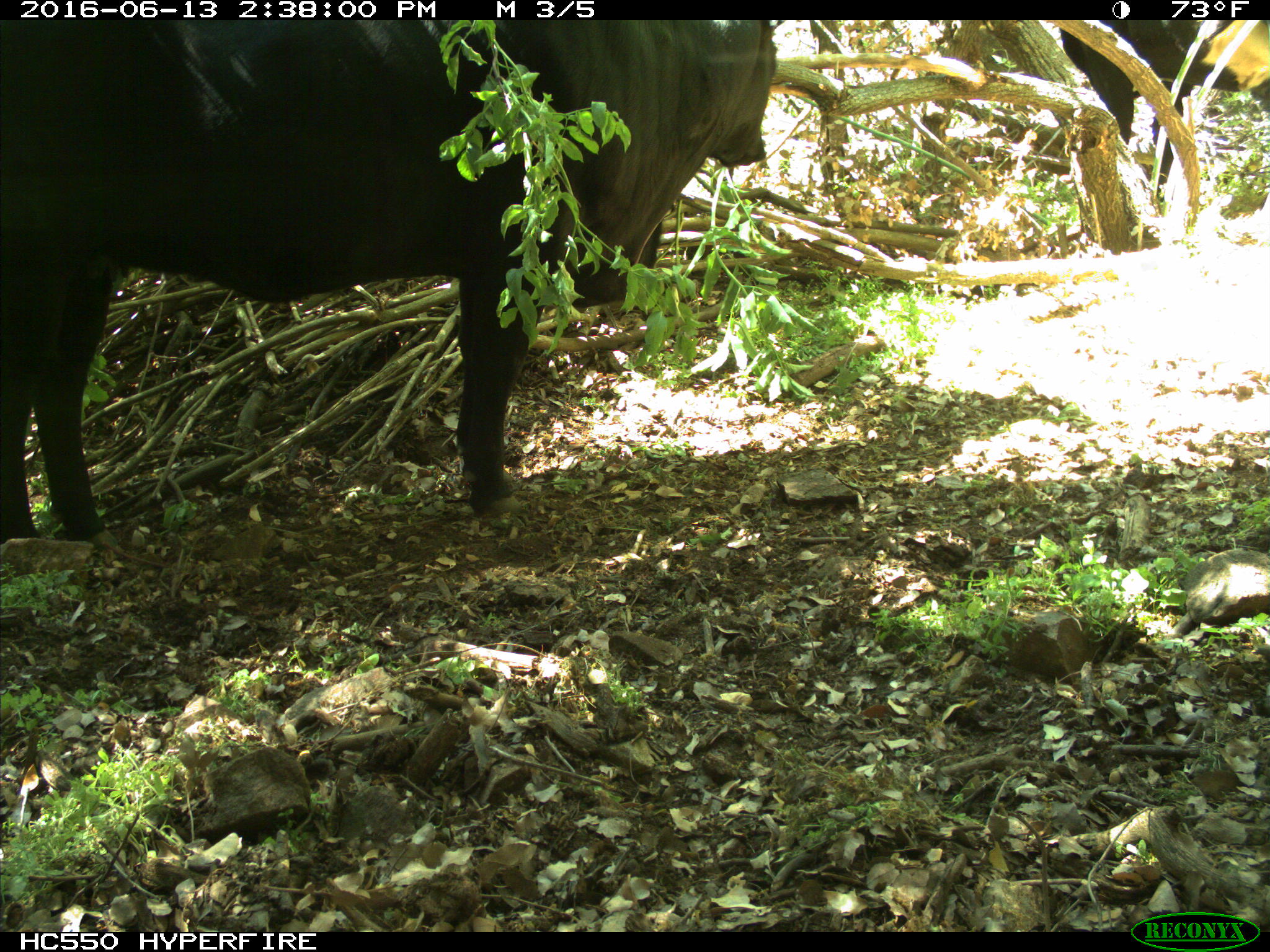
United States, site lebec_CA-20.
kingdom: Animalia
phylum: Chordata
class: Mammalia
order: Artiodactyla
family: Bovidae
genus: Bos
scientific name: Bos taurus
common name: domestic cow